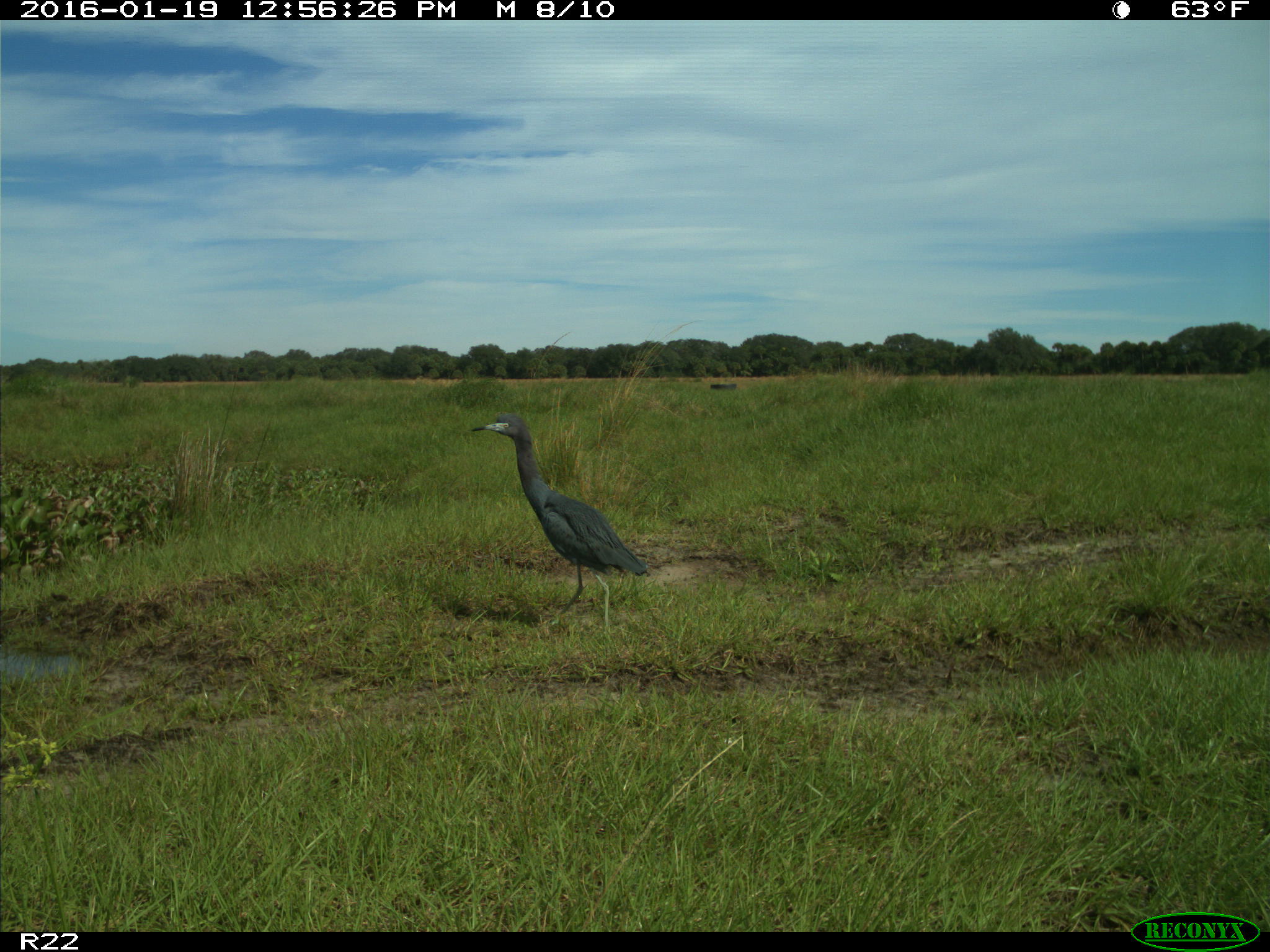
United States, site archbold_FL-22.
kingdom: Animalia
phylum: Chordata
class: Aves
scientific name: Aves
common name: birds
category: unidentified bird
Unidentified bird (birds) (Aves).